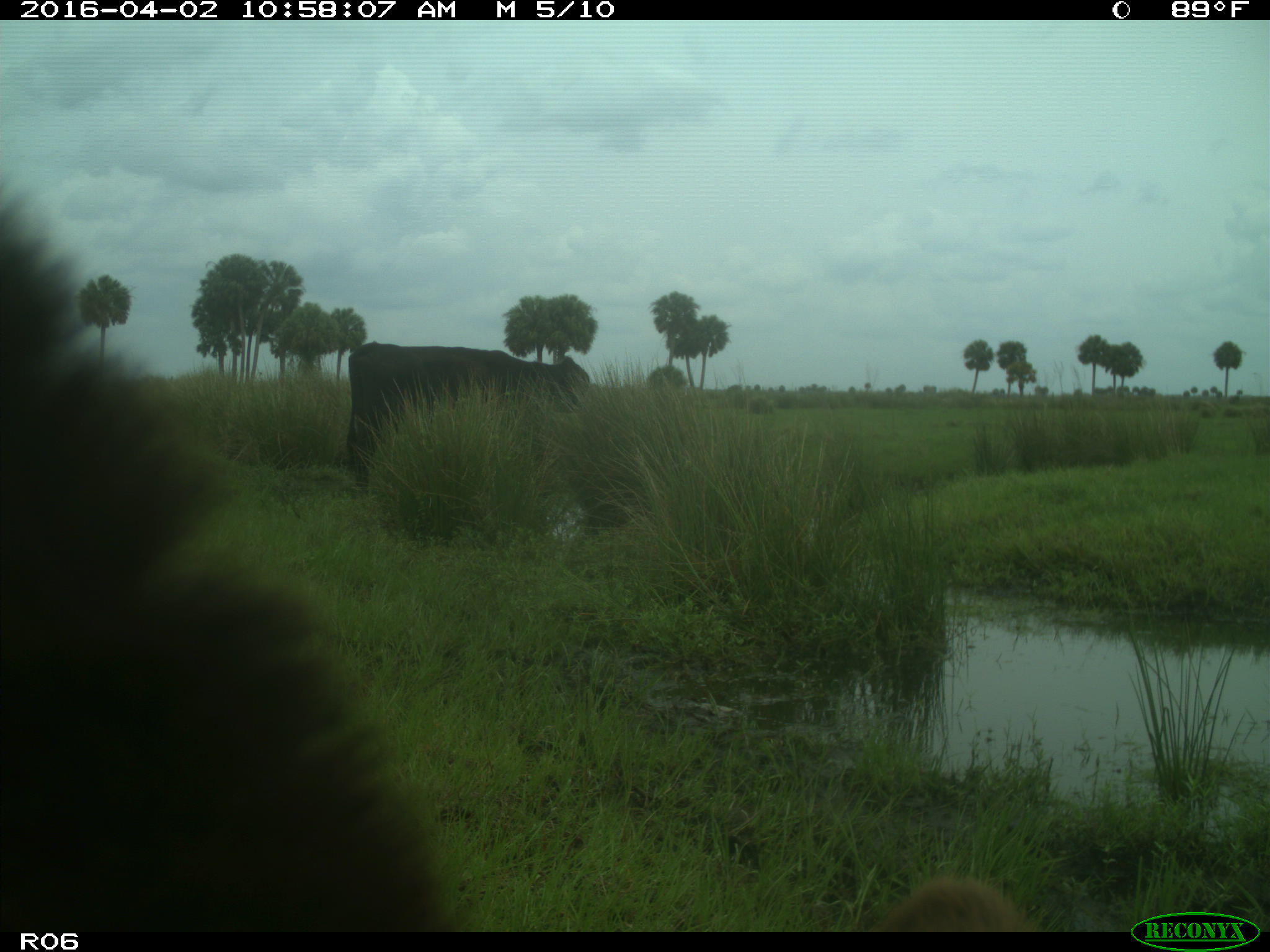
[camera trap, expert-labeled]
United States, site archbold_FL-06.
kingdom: Animalia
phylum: Chordata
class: Mammalia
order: Artiodactyla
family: Bovidae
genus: Bos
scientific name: Bos taurus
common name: domestic cow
Bos taurus (domestic cow).